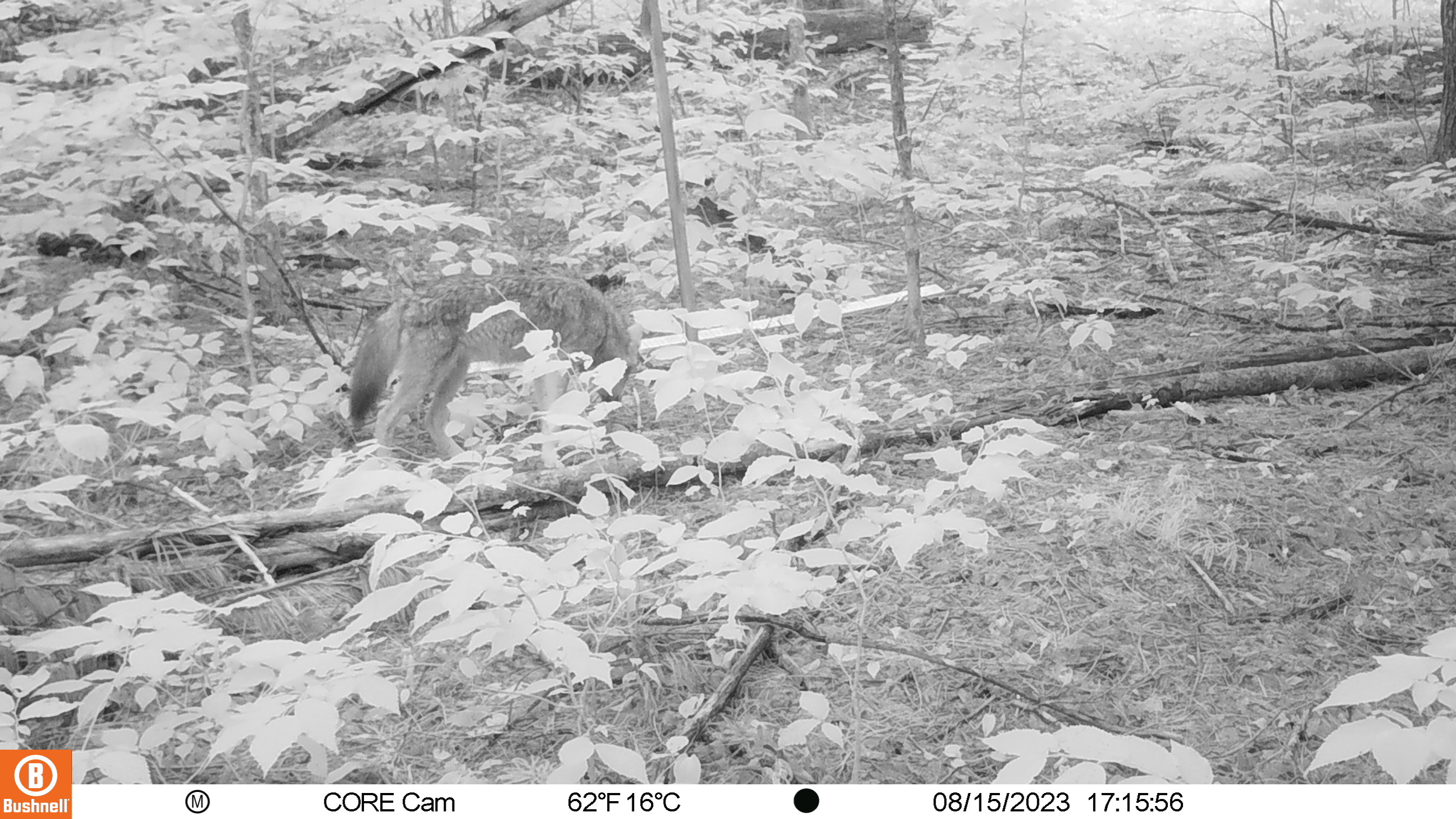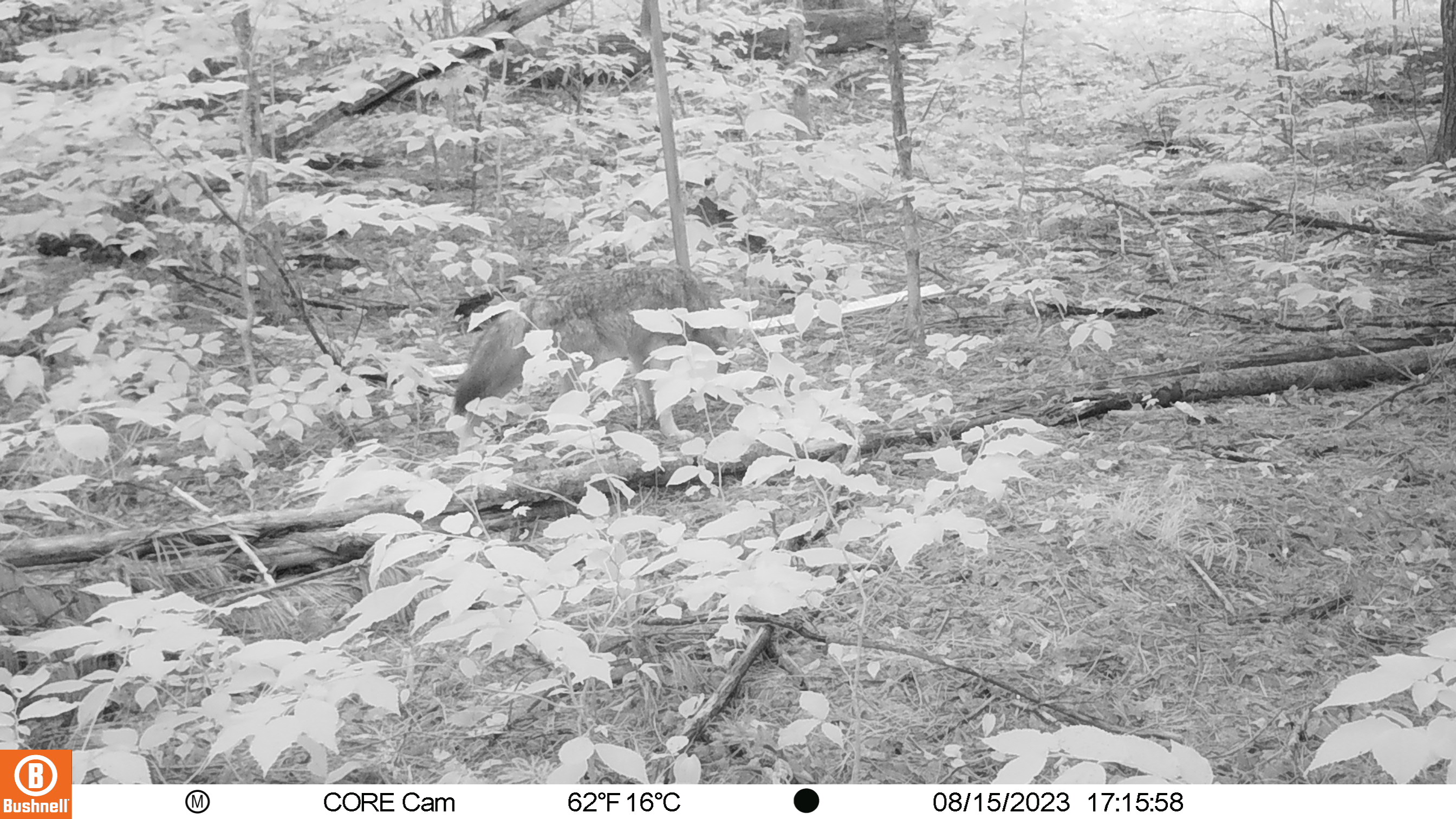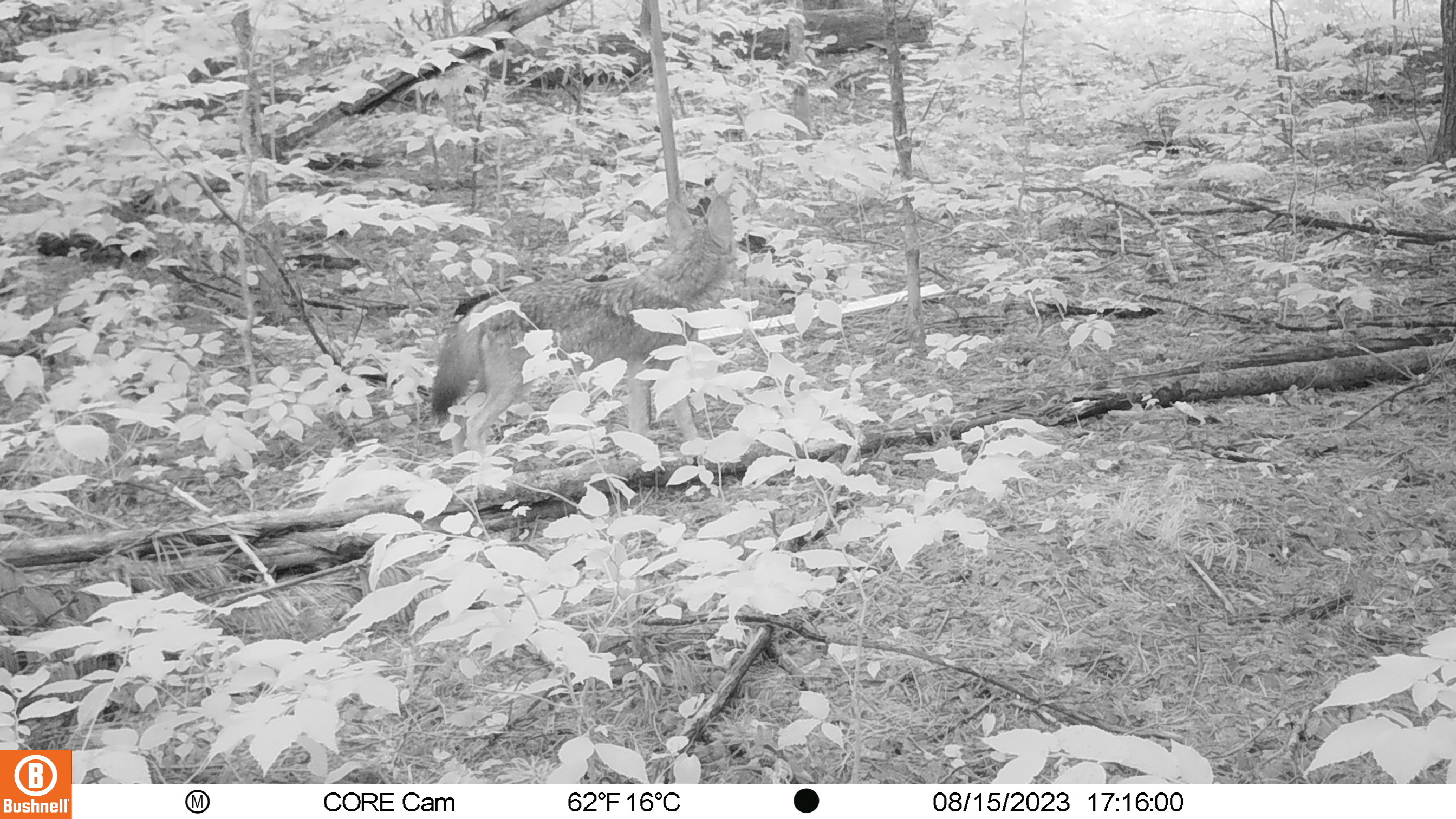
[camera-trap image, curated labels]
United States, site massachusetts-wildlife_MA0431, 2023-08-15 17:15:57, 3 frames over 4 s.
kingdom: Animalia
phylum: Chordata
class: Mammalia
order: Carnivora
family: Canidae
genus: Canis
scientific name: Canis latrans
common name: coyote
Coyote (Canis latrans).